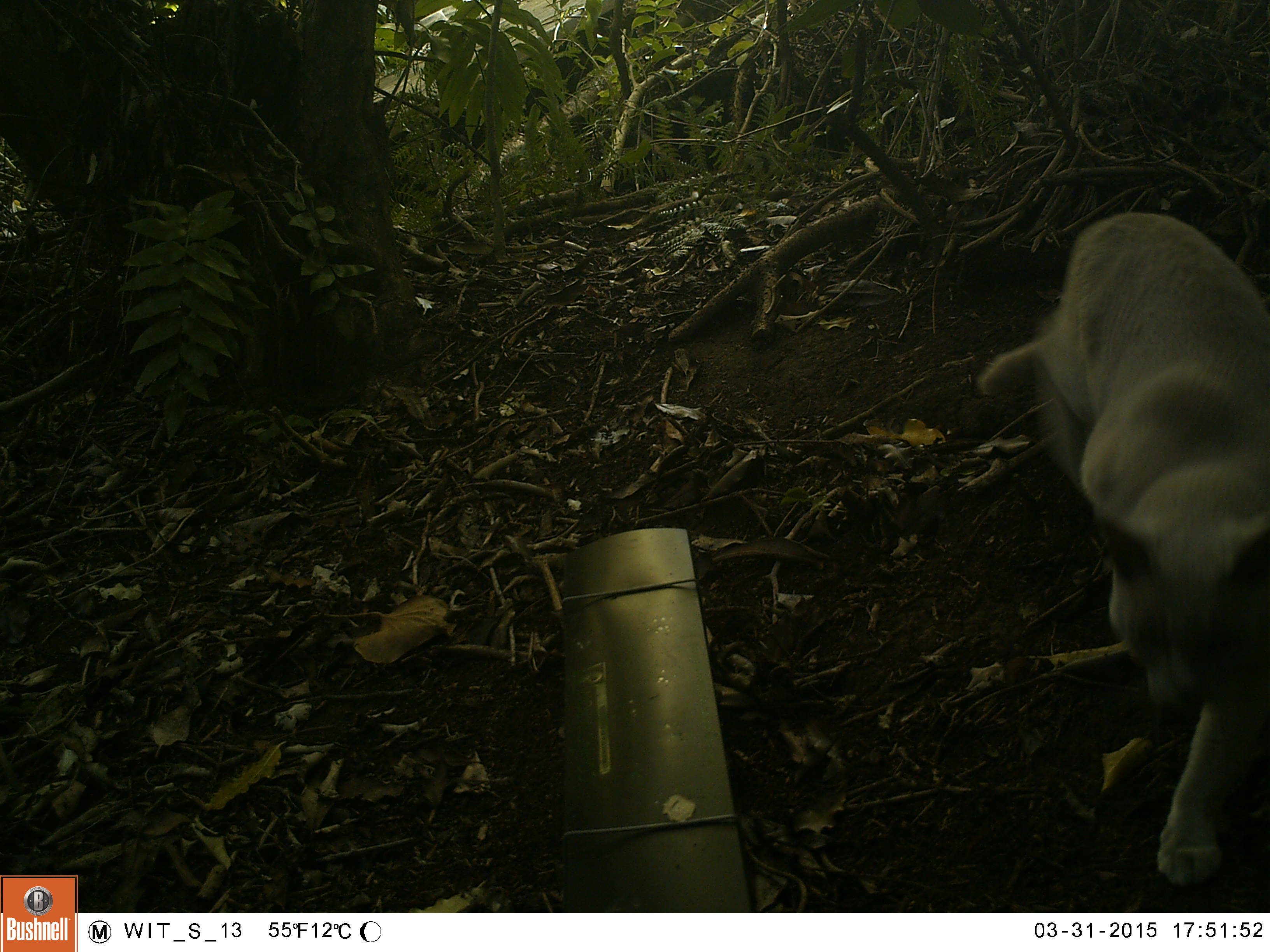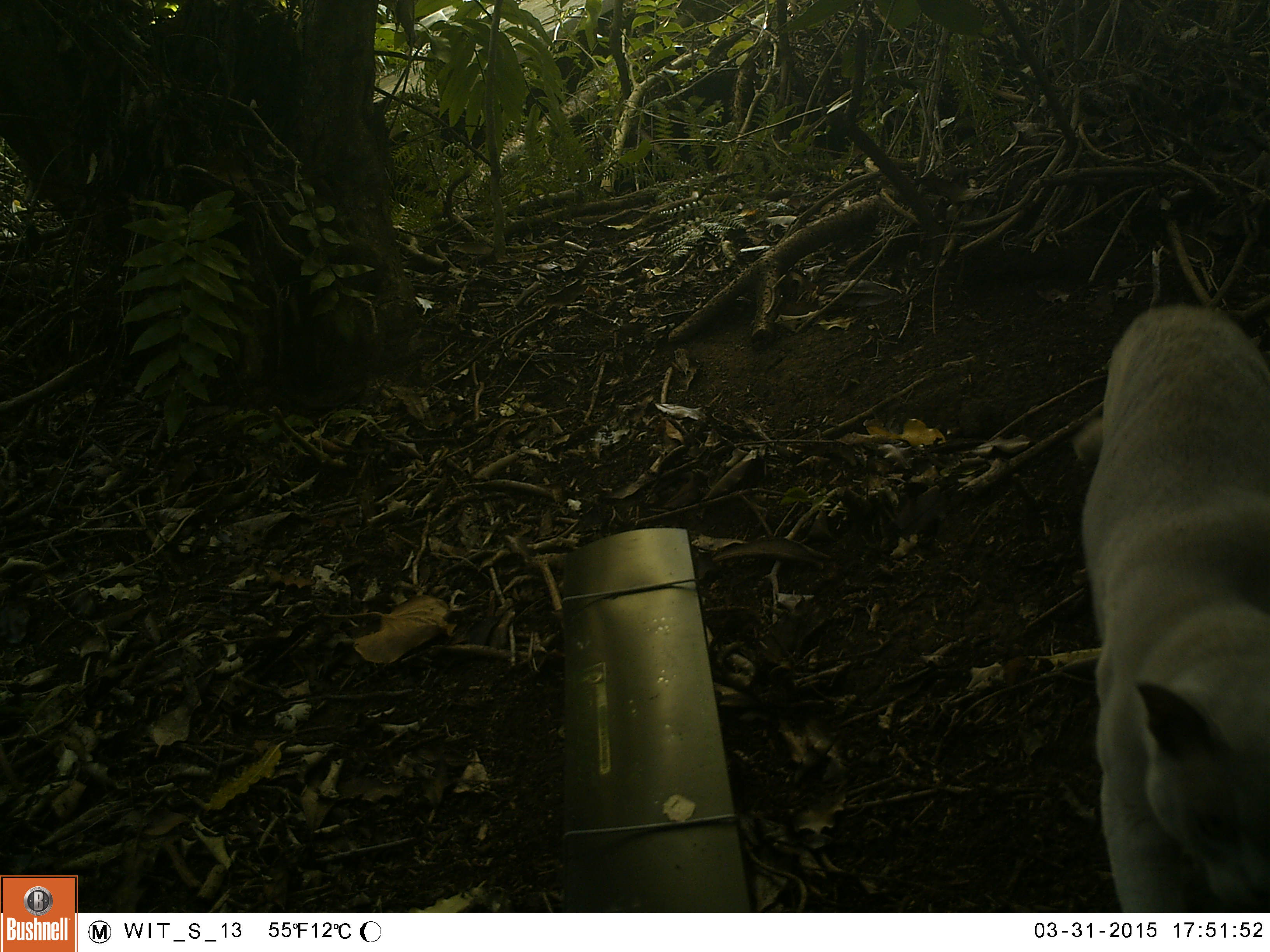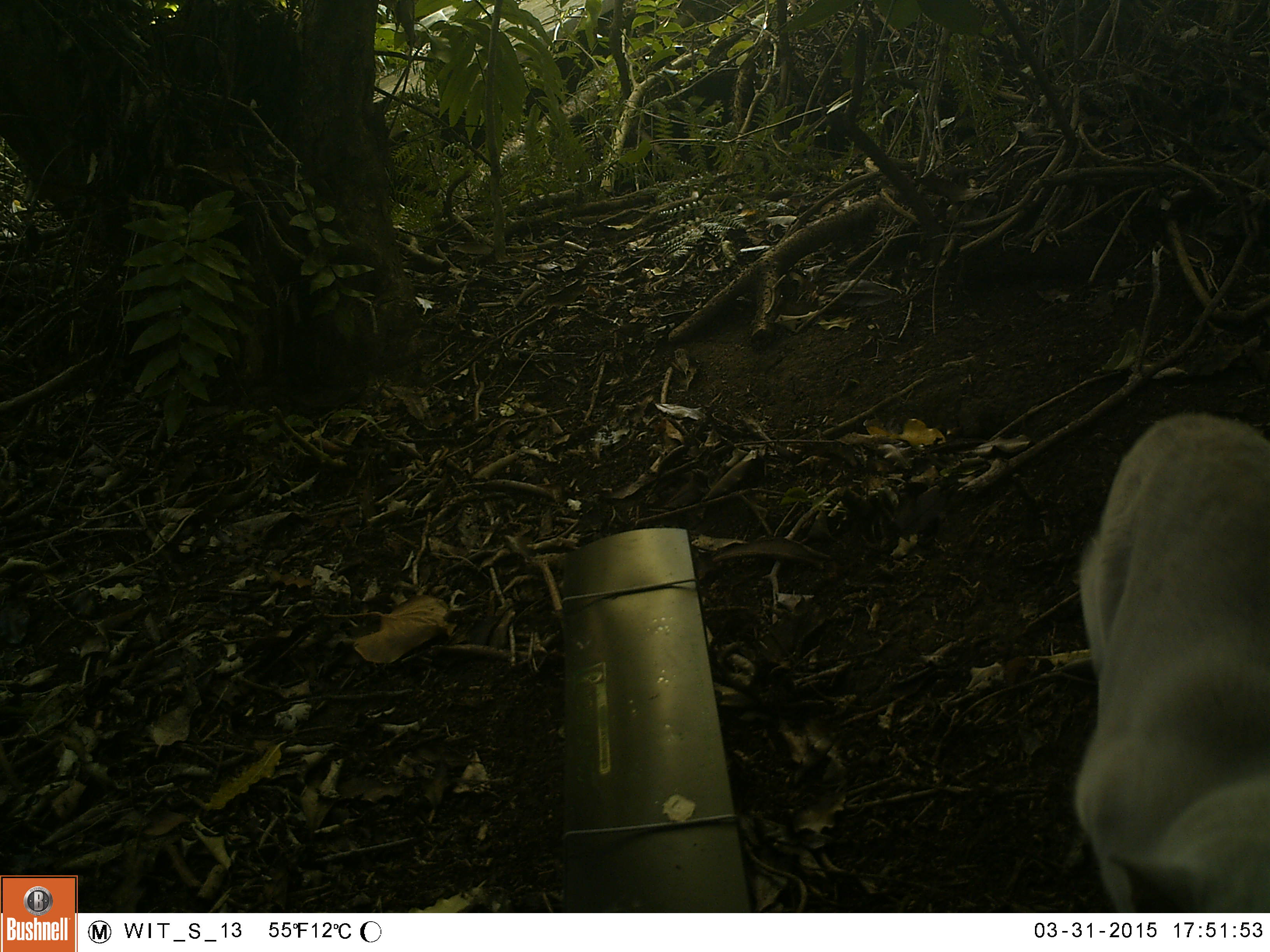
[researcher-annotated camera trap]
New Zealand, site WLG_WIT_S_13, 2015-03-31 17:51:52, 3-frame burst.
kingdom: Animalia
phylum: Chordata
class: Mammalia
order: Carnivora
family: Felidae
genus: Felis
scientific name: Felis catus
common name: domestic cat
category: cat